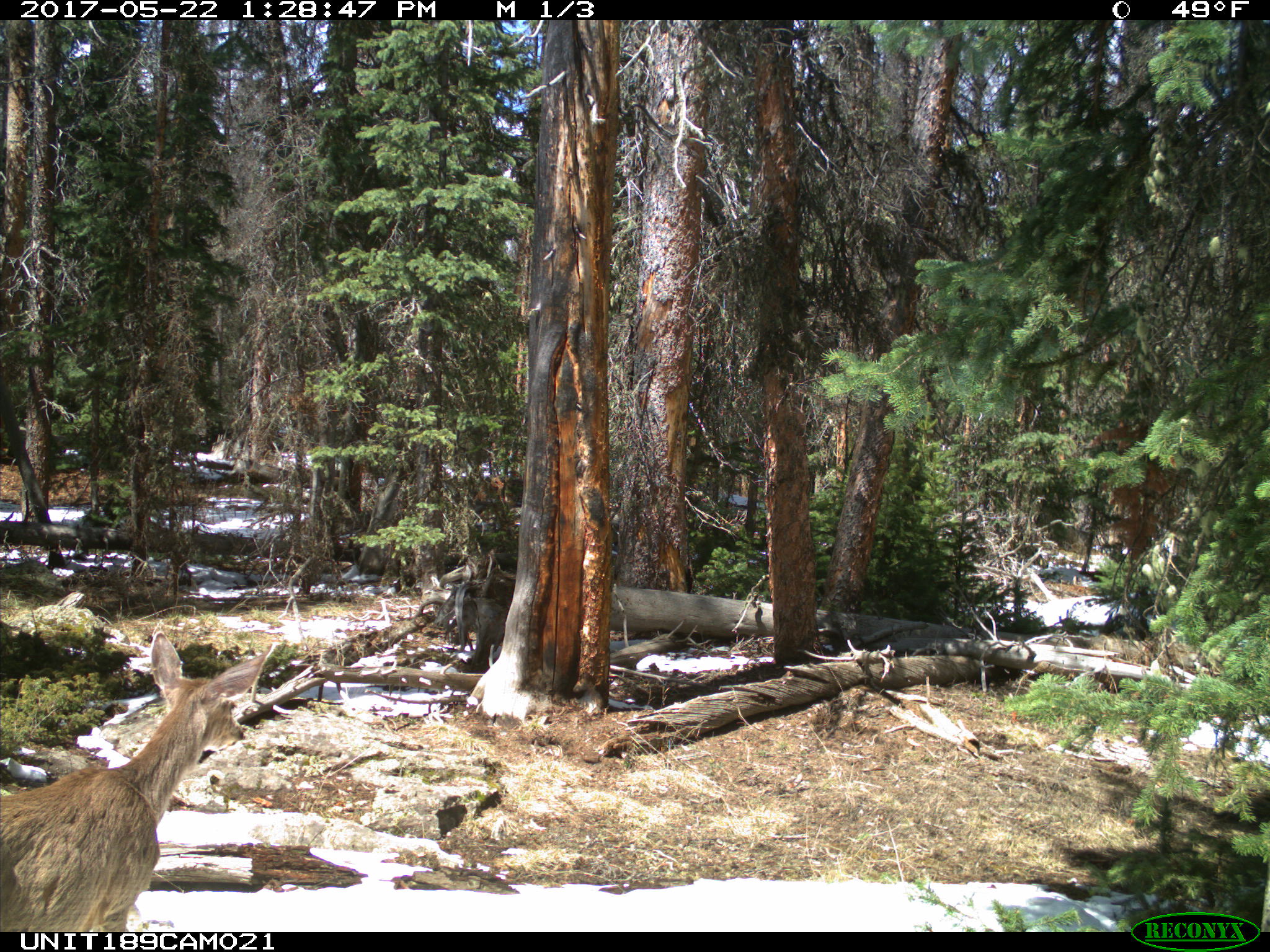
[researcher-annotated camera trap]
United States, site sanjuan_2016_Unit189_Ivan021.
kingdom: Animalia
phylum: Chordata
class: Mammalia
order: Artiodactyla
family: Cervidae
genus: Odocoileus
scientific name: Odocoileus hemionus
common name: mule deer